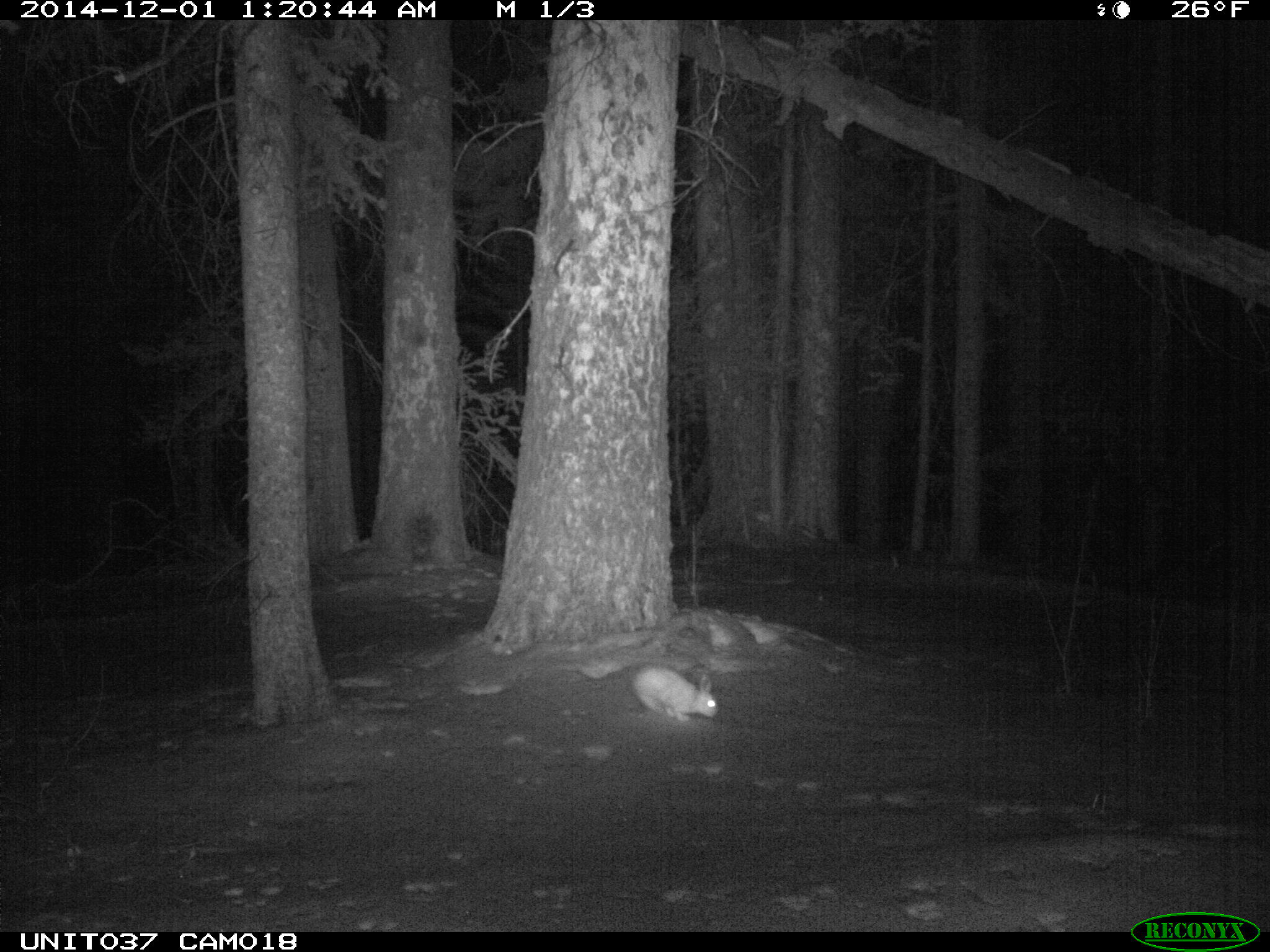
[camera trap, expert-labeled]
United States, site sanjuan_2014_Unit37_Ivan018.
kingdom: Animalia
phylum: Chordata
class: Mammalia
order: Lagomorpha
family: Leporidae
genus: Lepus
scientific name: Lepus americanus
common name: snowshoe hare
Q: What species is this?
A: Lepus americanus (snowshoe hare).